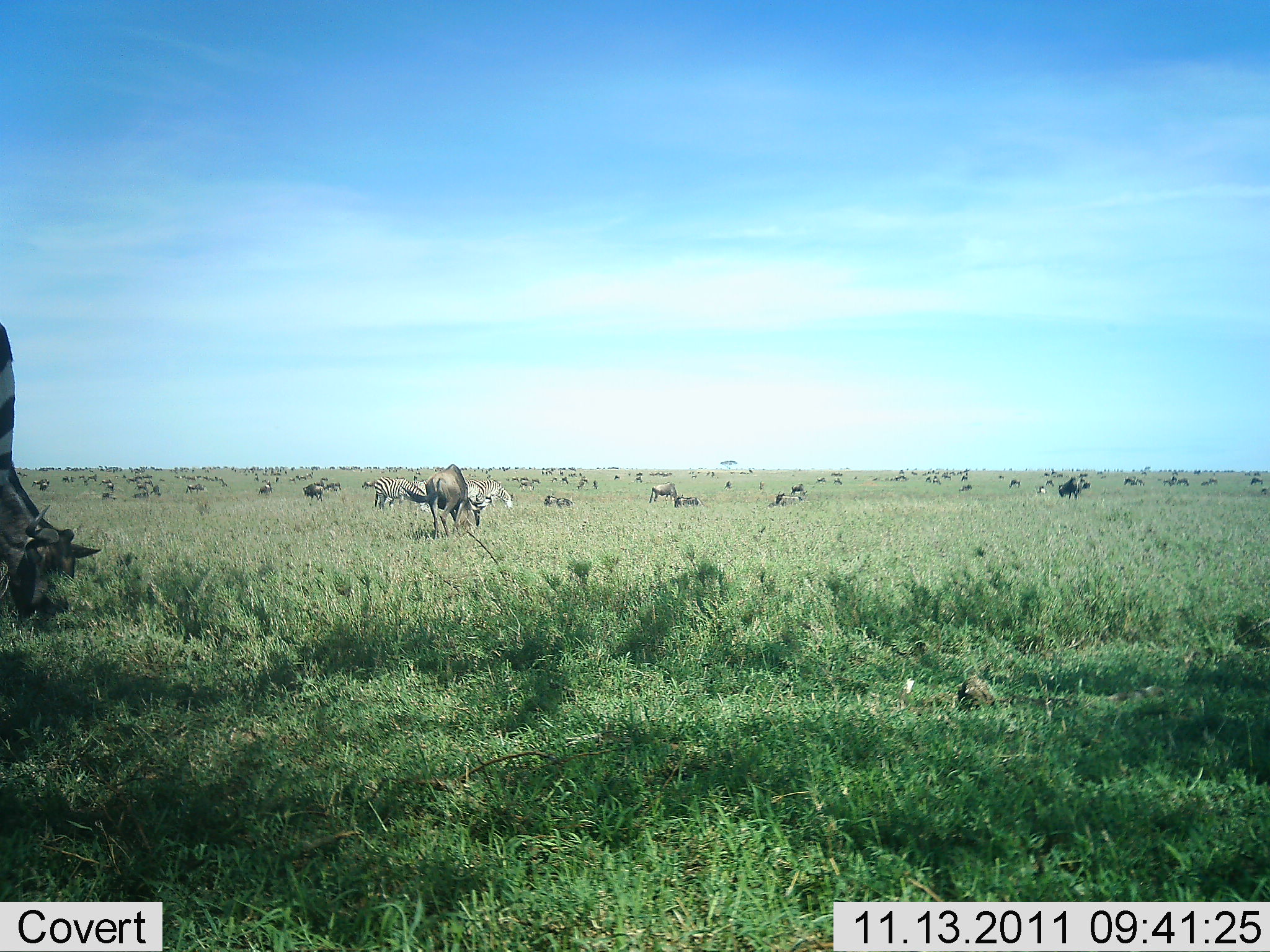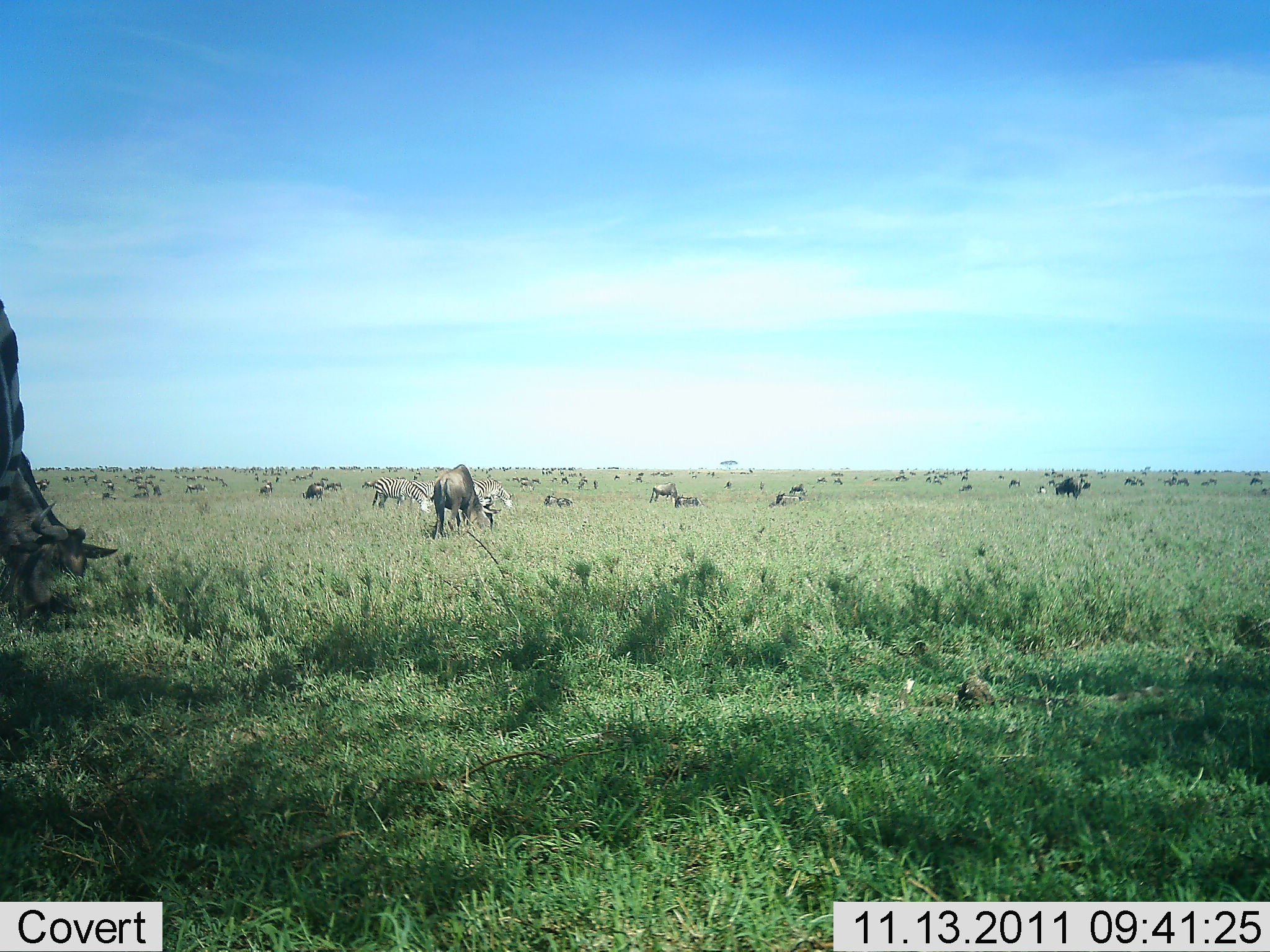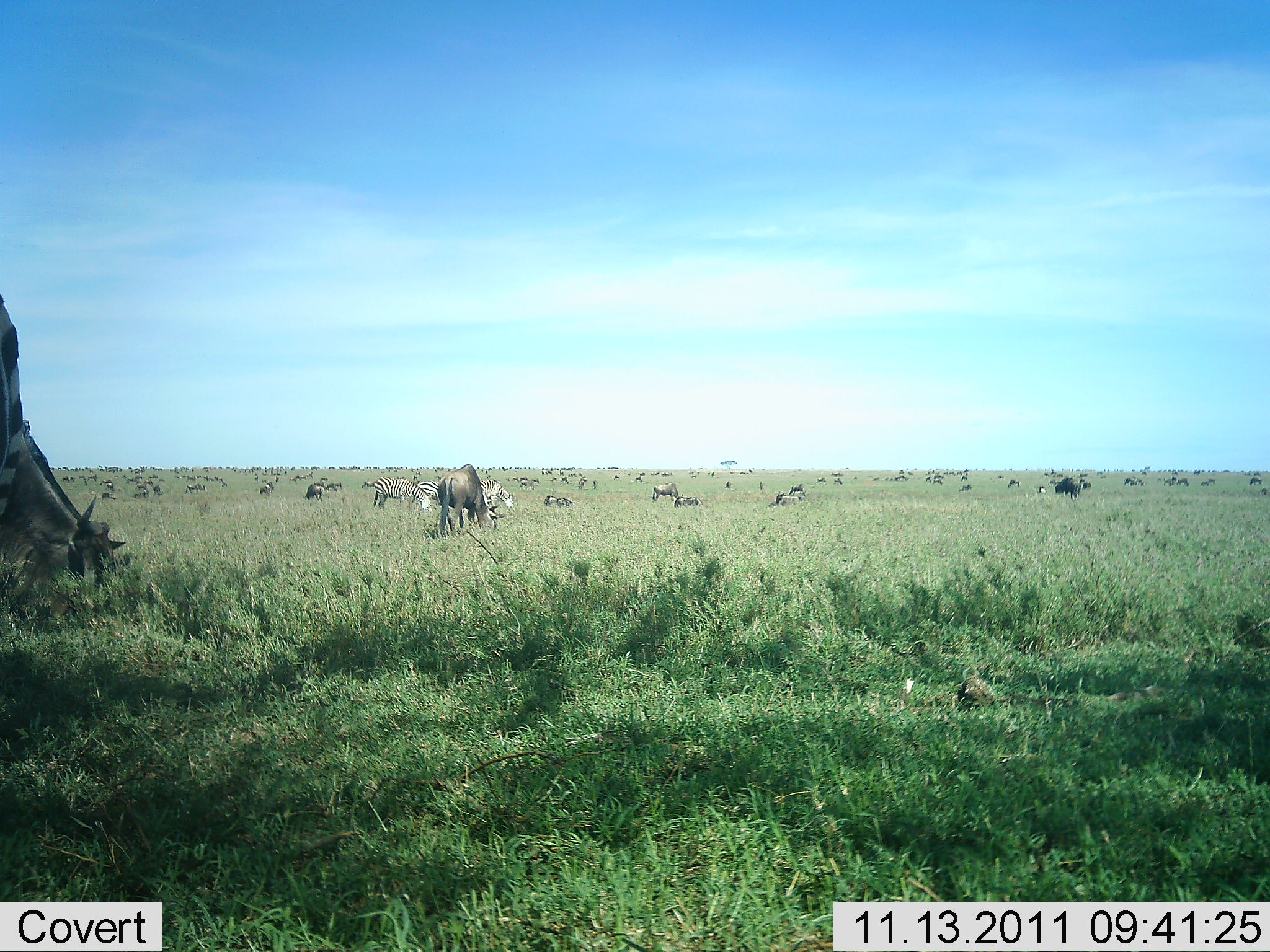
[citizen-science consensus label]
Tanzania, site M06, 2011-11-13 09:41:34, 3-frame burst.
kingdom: Animalia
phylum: Chordata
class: Mammalia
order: Artiodactyla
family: Bovidae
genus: Connochaetes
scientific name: Connochaetes taurinus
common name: blue wildebeest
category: wildebeest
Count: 11-50.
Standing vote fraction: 40%.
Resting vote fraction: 13%.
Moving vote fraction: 20%.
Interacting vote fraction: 7%.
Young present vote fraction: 0%.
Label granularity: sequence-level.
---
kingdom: Animalia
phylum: Chordata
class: Mammalia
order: Perissodactyla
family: Equidae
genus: Equus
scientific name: Equus quagga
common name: plains zebra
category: zebra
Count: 5.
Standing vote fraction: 64%.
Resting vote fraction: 0%.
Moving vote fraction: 0%.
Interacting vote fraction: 9%.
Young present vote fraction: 0%.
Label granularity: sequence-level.